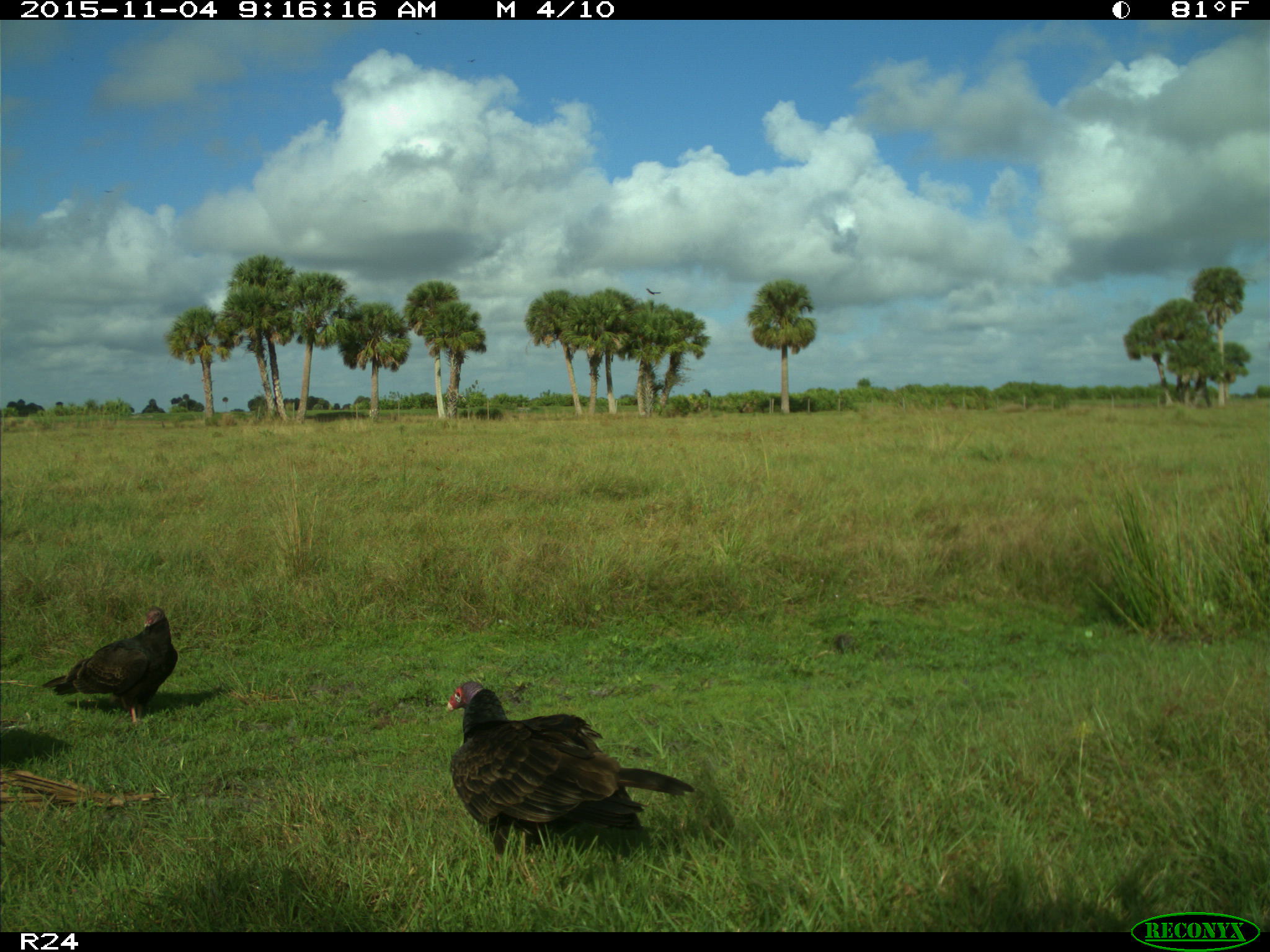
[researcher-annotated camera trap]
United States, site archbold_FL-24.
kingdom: Animalia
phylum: Chordata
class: Aves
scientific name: Aves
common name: birds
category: unidentified bird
Unidentified bird (birds) (Aves).